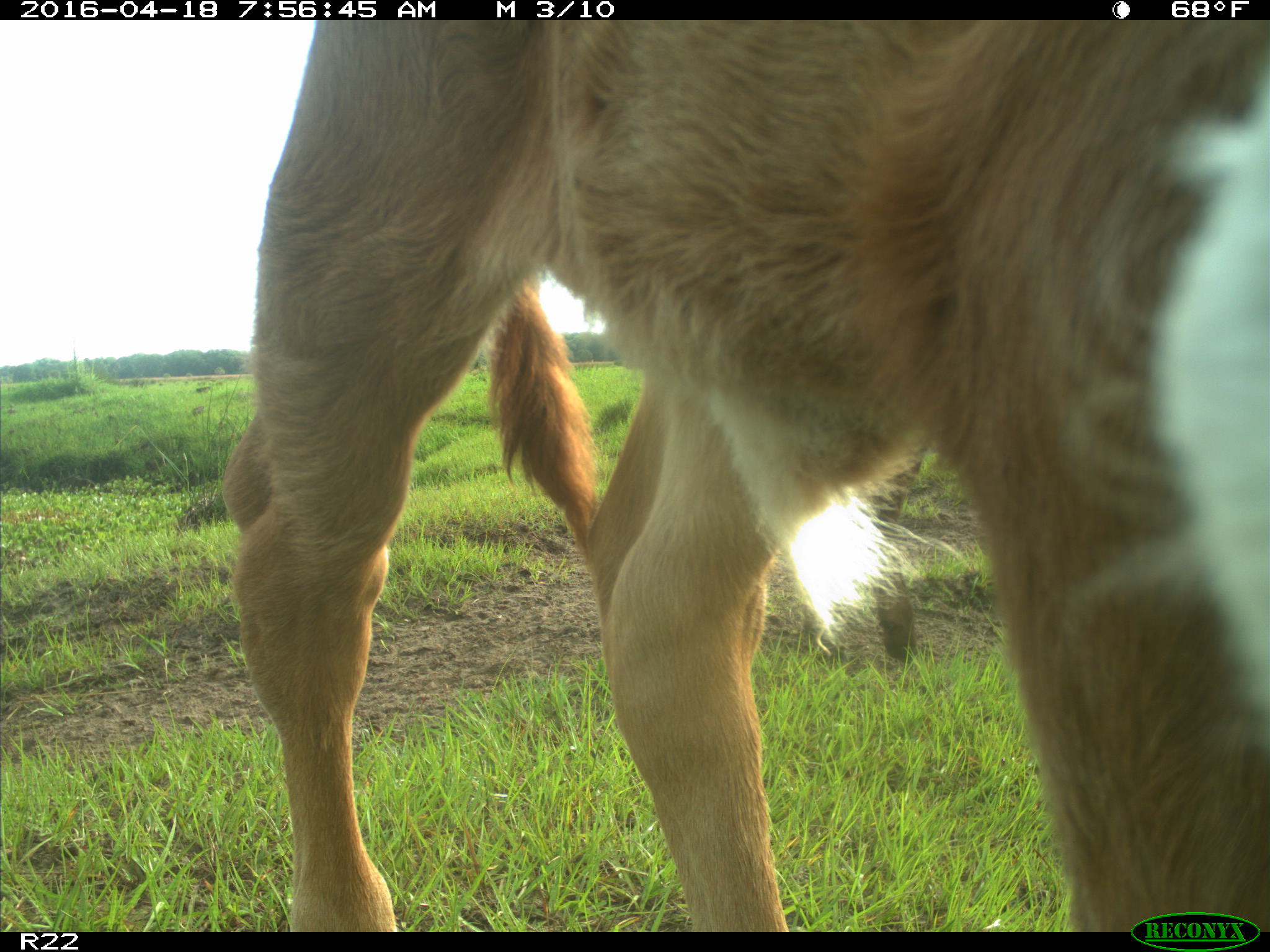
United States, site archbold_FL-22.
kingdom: Animalia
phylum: Chordata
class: Mammalia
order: Artiodactyla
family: Bovidae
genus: Bos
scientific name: Bos taurus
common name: domestic cow